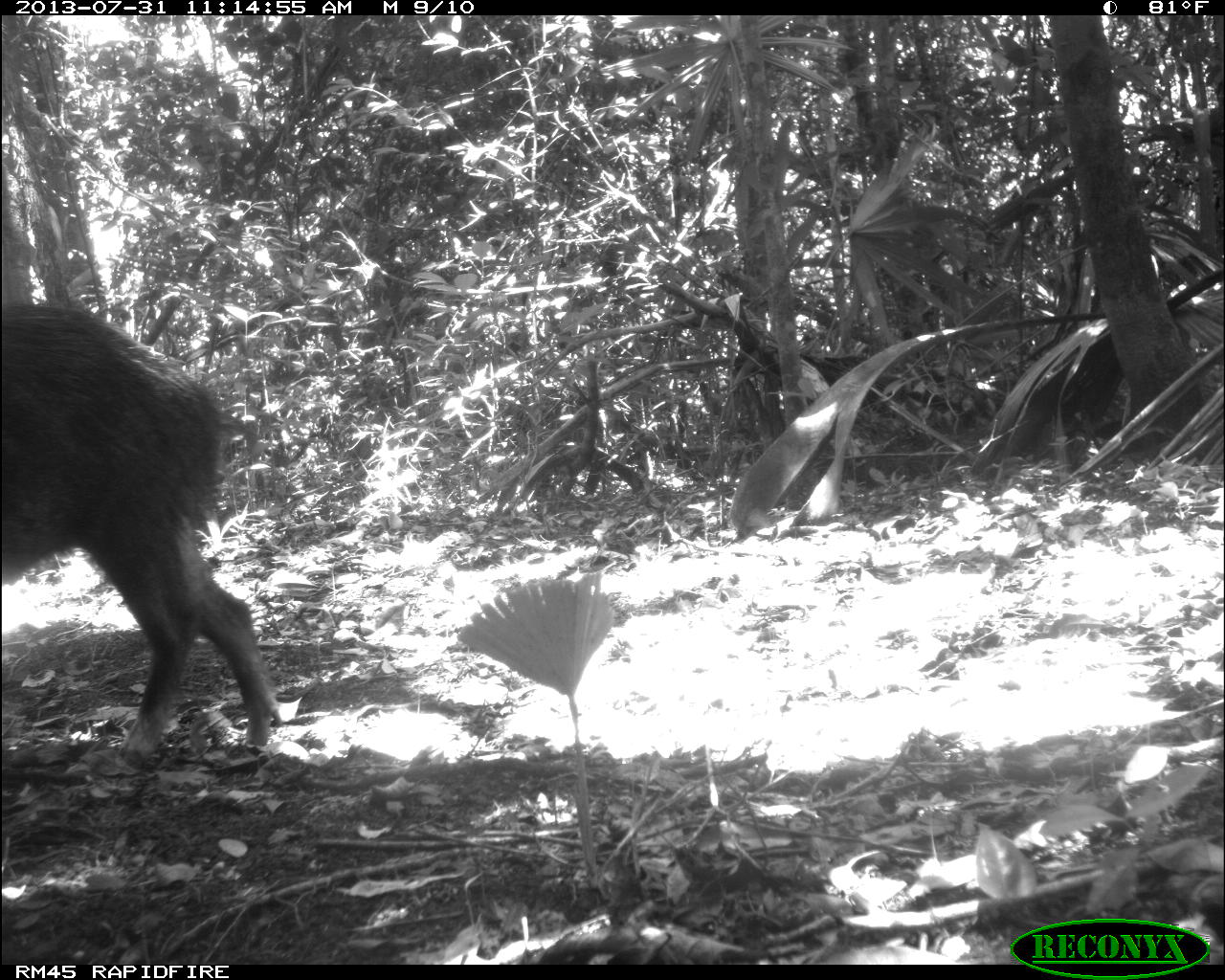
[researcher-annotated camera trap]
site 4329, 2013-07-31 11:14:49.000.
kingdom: Animalia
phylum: Chordata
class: Mammalia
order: Artiodactyla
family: Tayassuidae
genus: Tayassu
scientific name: Tayassu pecari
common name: white-lipped peccary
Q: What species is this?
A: Tayassu pecari (white-lipped peccary).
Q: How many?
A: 3.